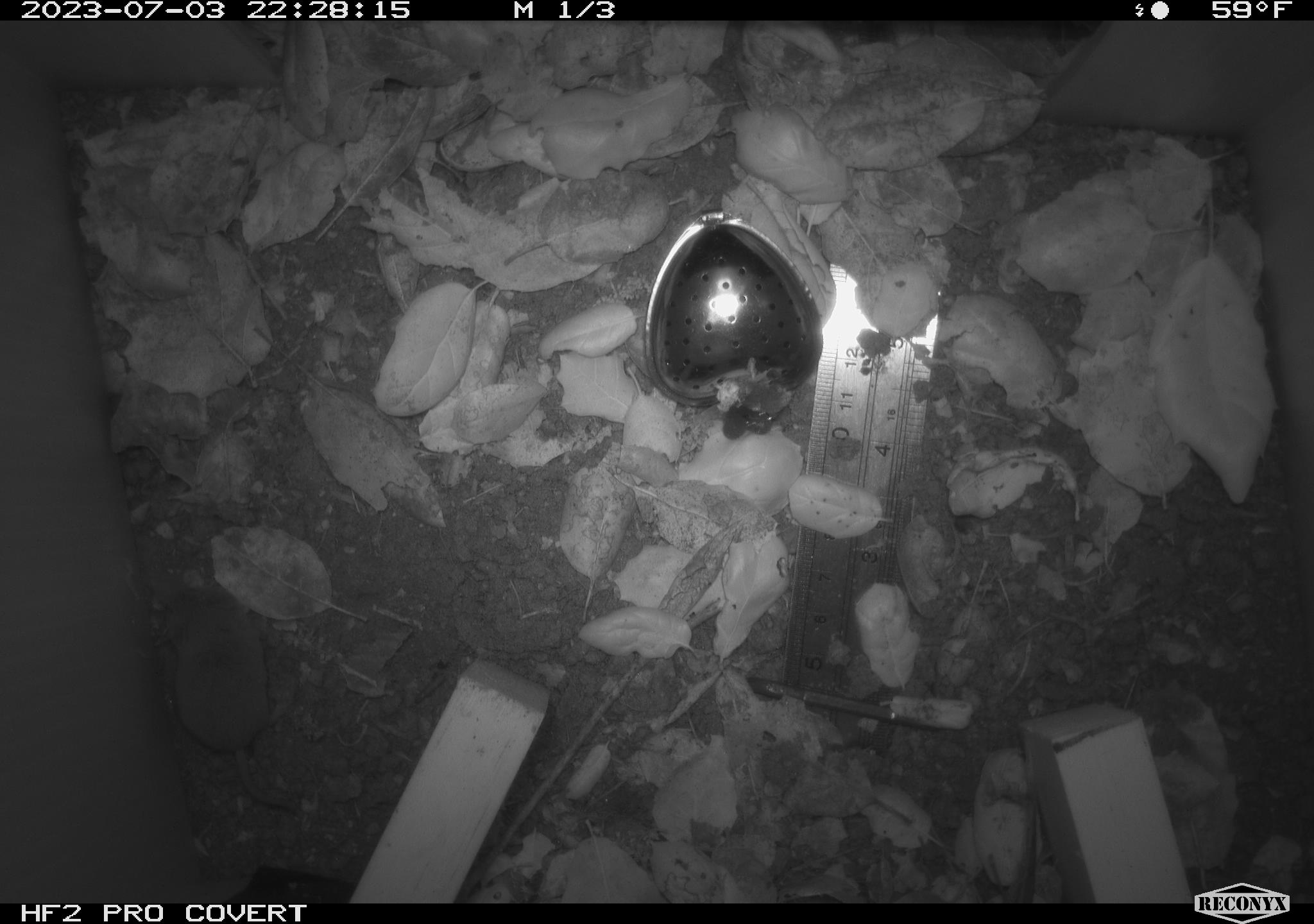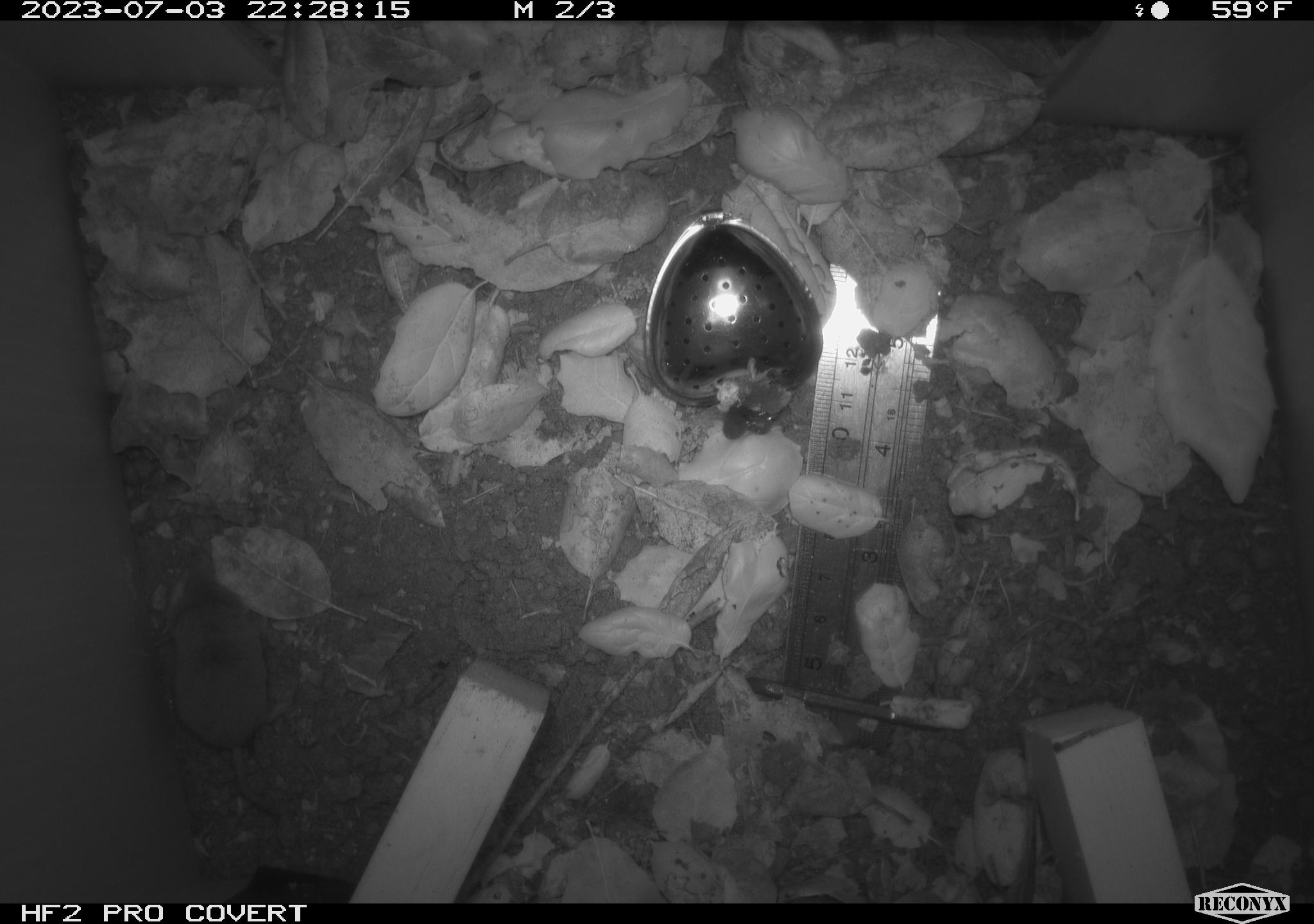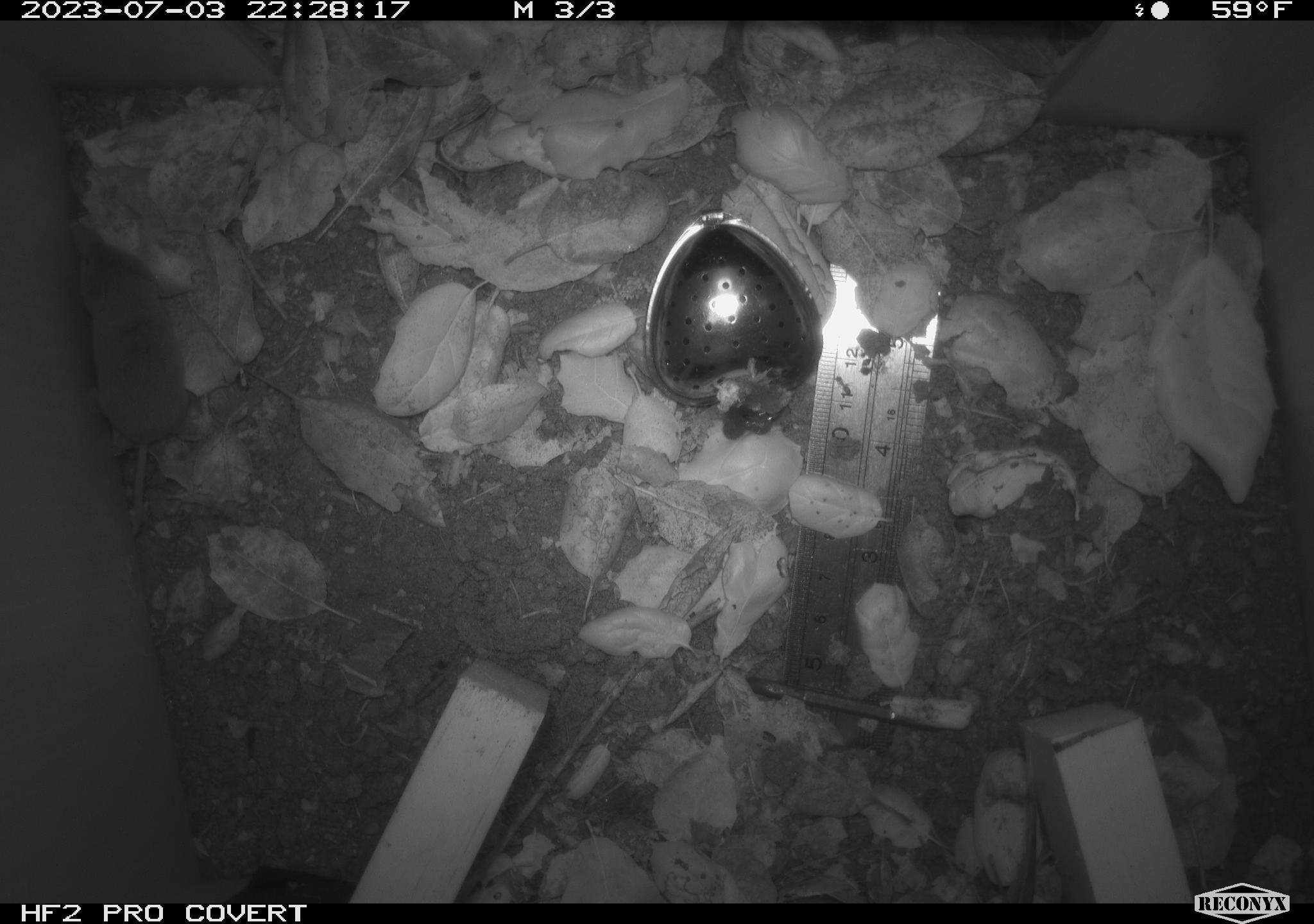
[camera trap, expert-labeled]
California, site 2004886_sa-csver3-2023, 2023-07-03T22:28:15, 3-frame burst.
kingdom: Animalia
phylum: Chordata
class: Mammalia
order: Eulipotyphla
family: Soricidae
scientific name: Soricidae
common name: shrews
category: soricidae family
Soricidae family (shrews) (Soricidae).